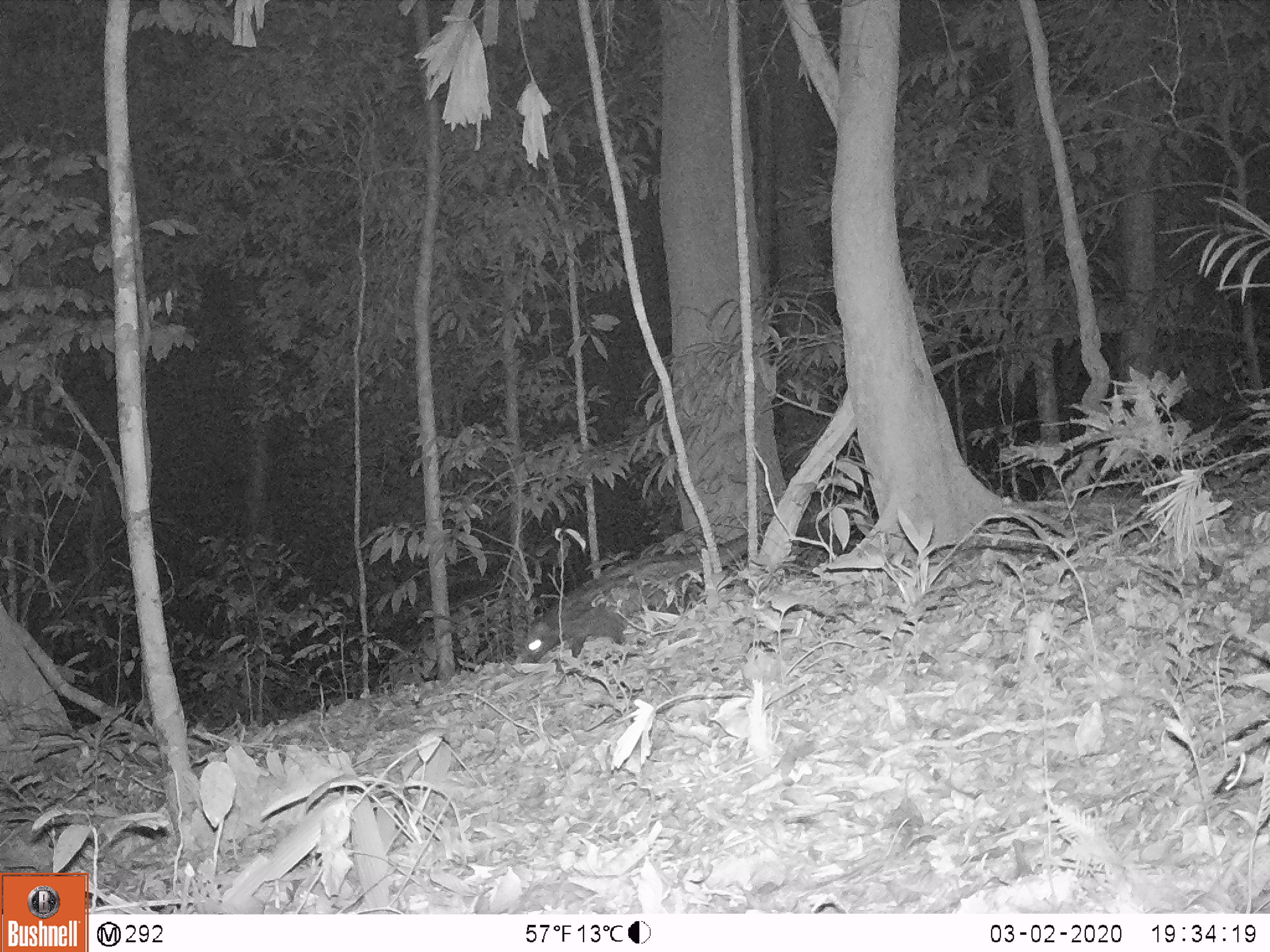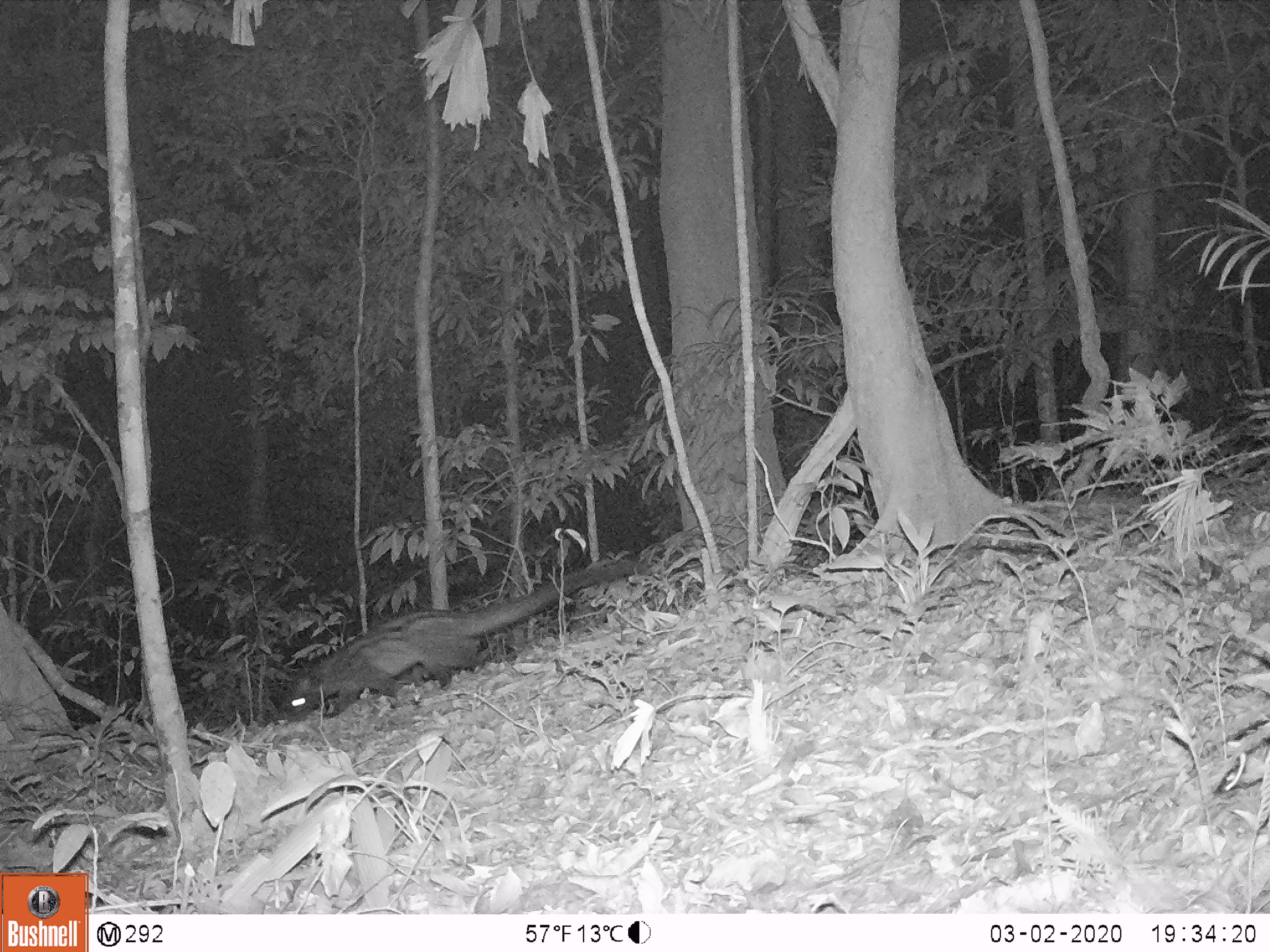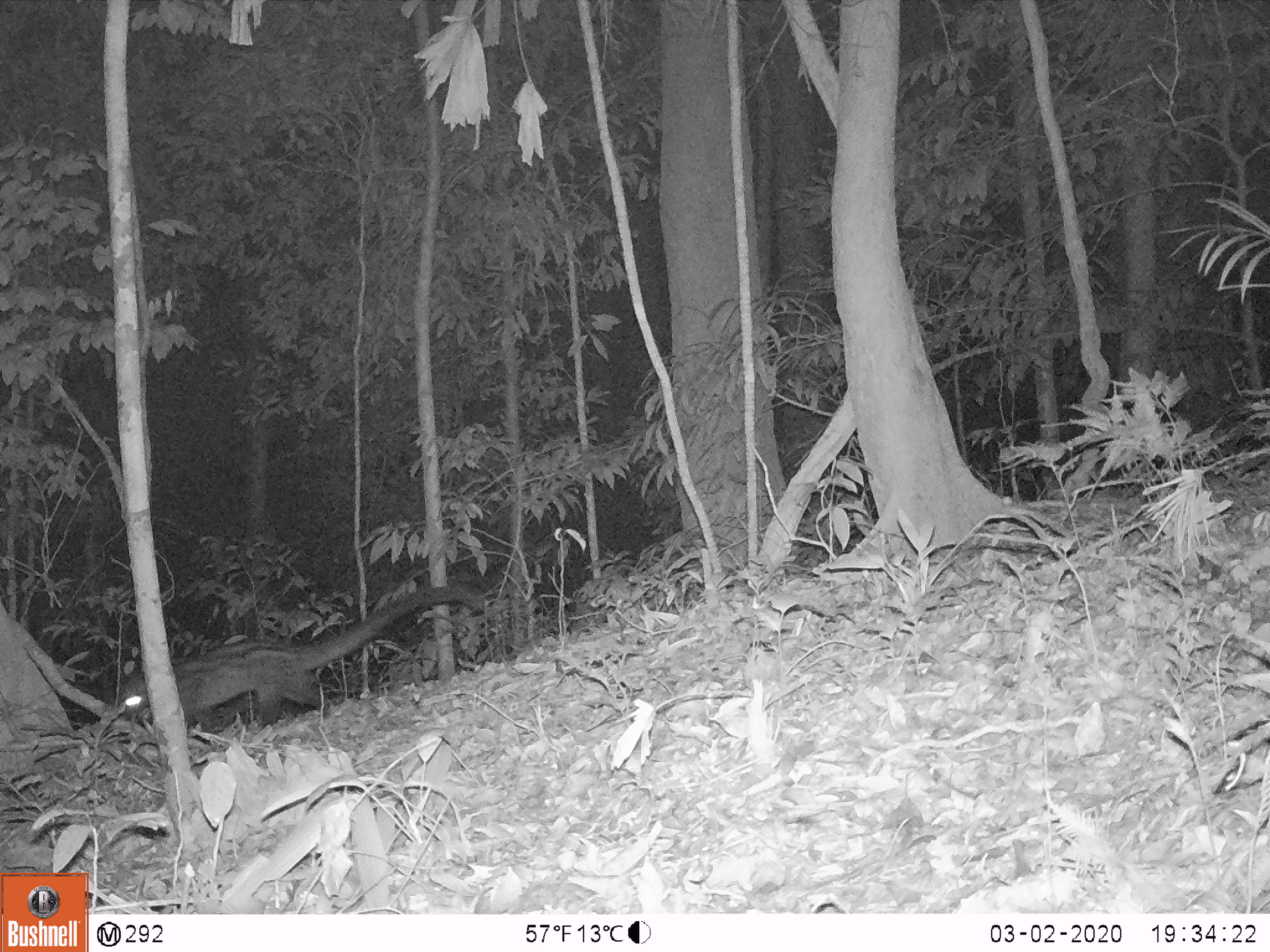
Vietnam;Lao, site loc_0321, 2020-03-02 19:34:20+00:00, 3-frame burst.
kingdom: Animalia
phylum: Chordata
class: Mammalia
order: Carnivora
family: Viverridae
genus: Paradoxurus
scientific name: Paradoxurus hermaphroditus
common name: common palm civet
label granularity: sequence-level